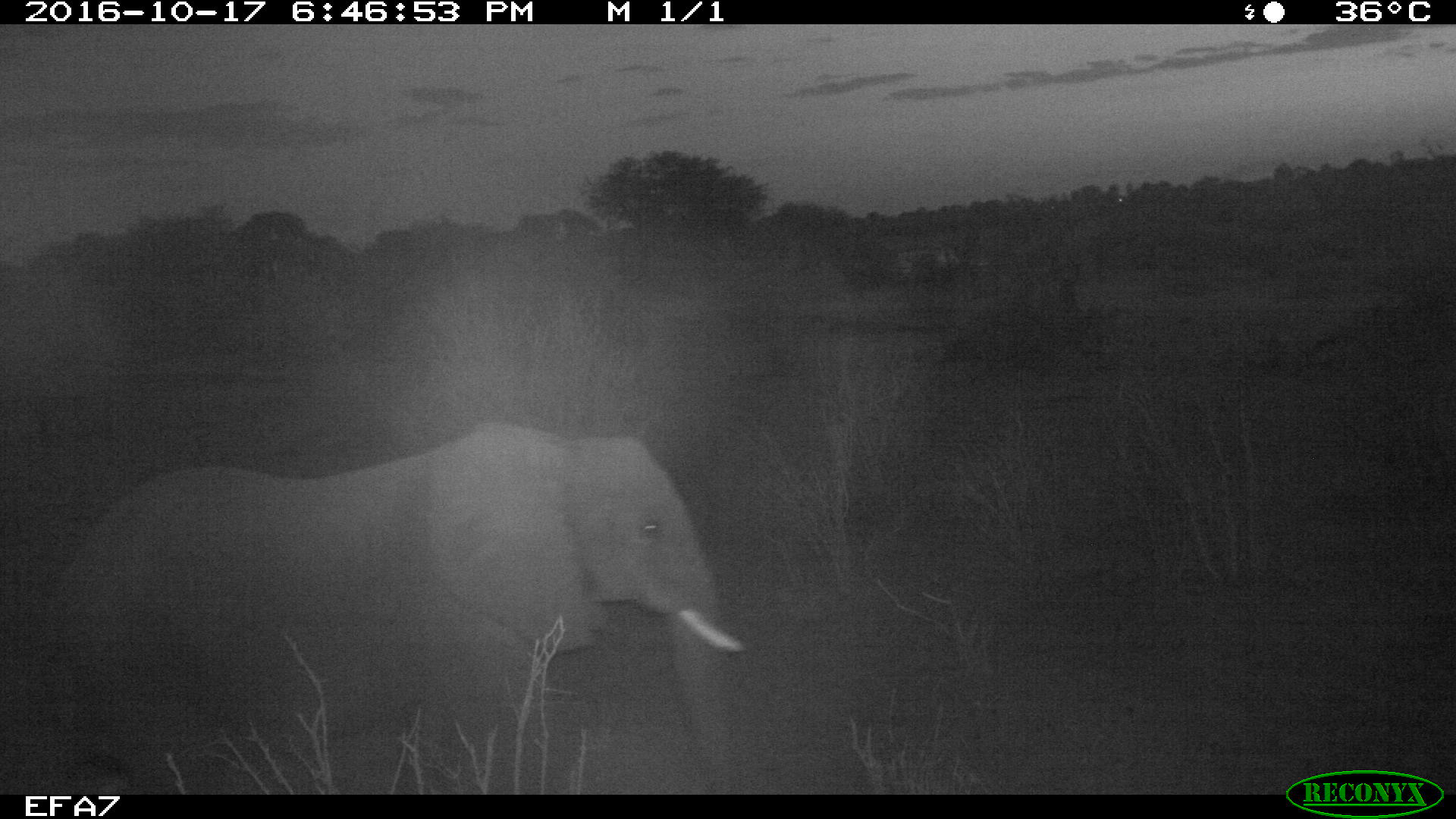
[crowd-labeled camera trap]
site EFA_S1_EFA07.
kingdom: Animalia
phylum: Chordata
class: Mammalia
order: Proboscidea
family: Elephantidae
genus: Loxodonta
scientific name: Loxodonta africana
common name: african bush elephant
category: elephant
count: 1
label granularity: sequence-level